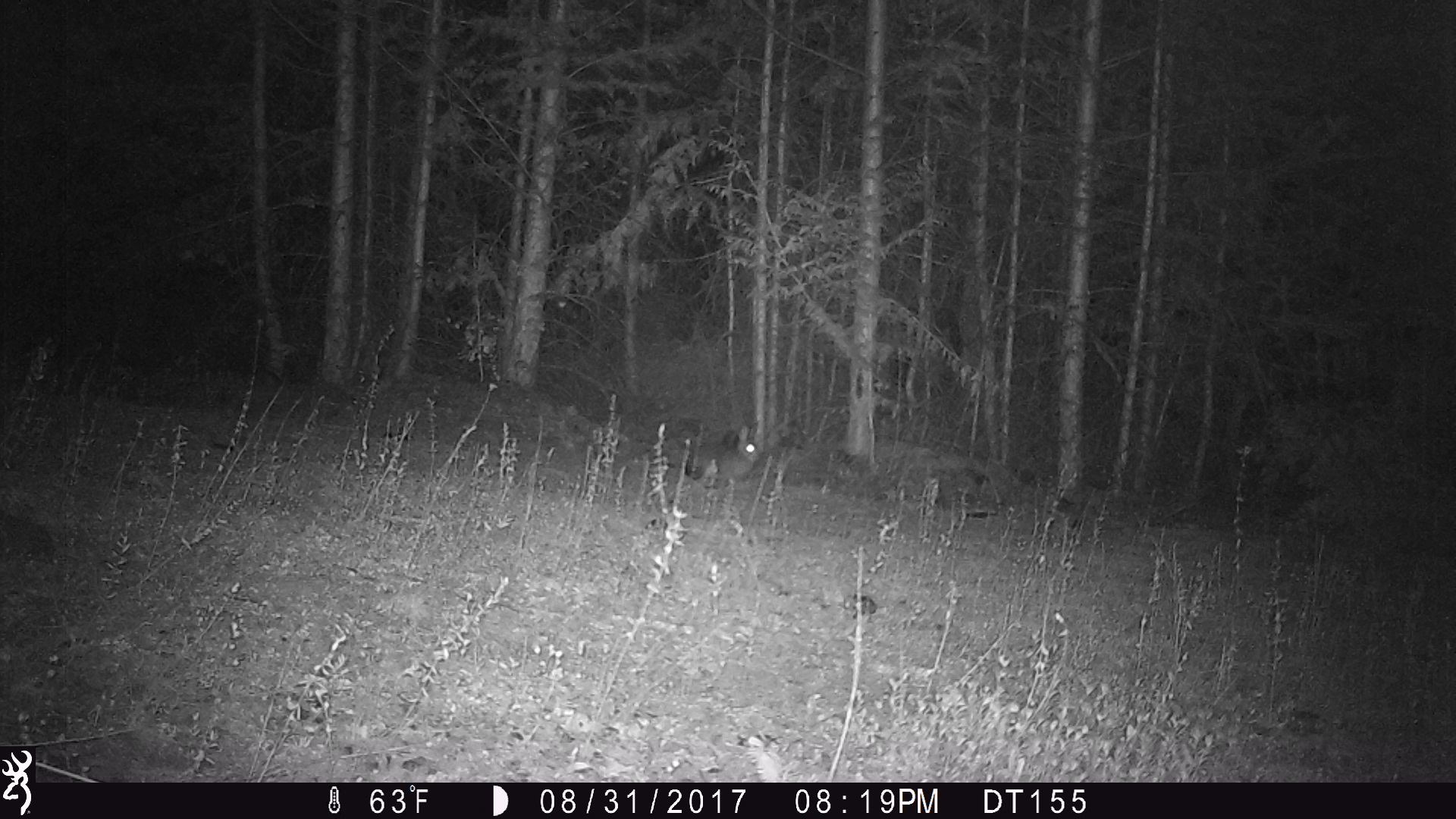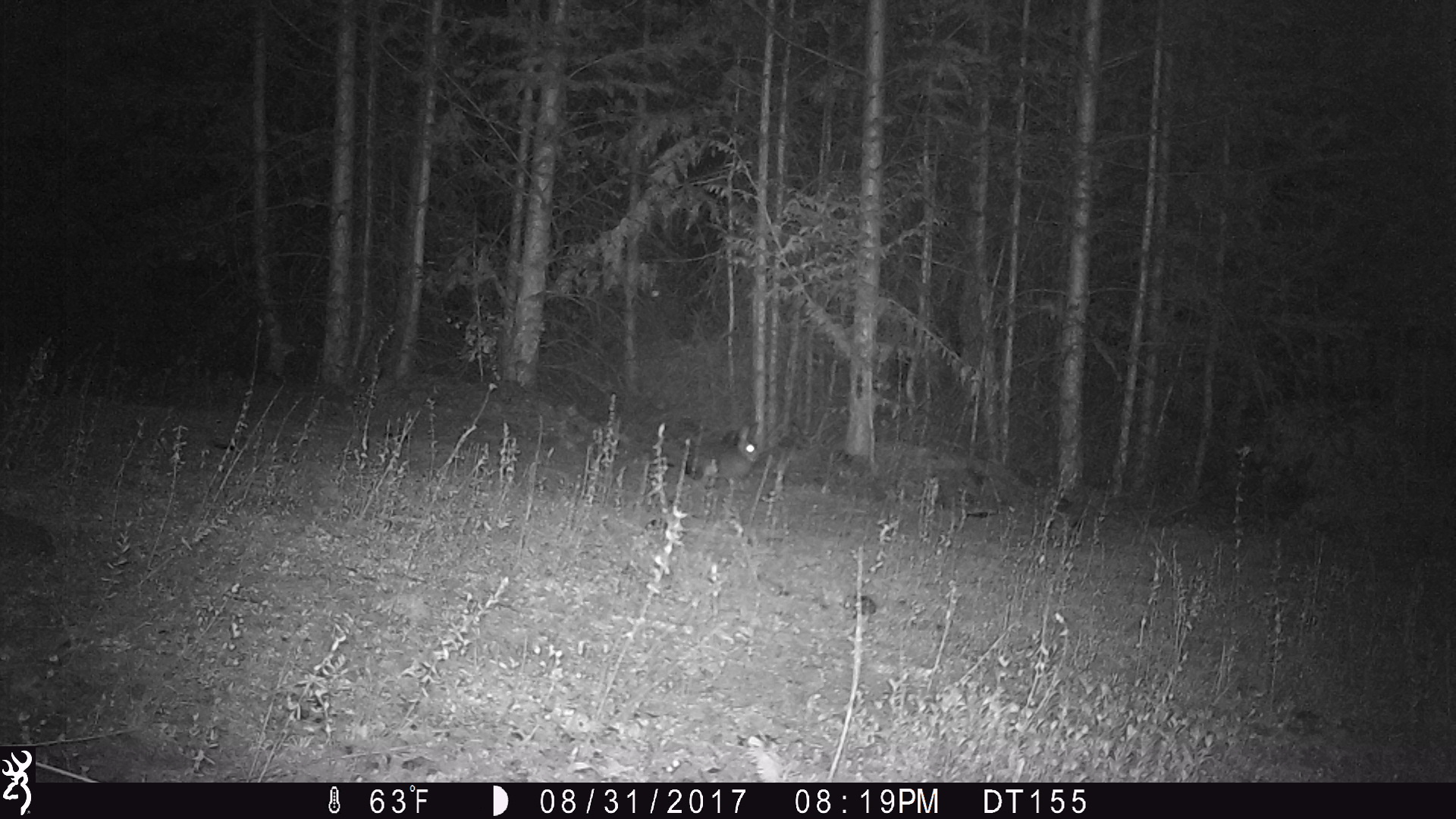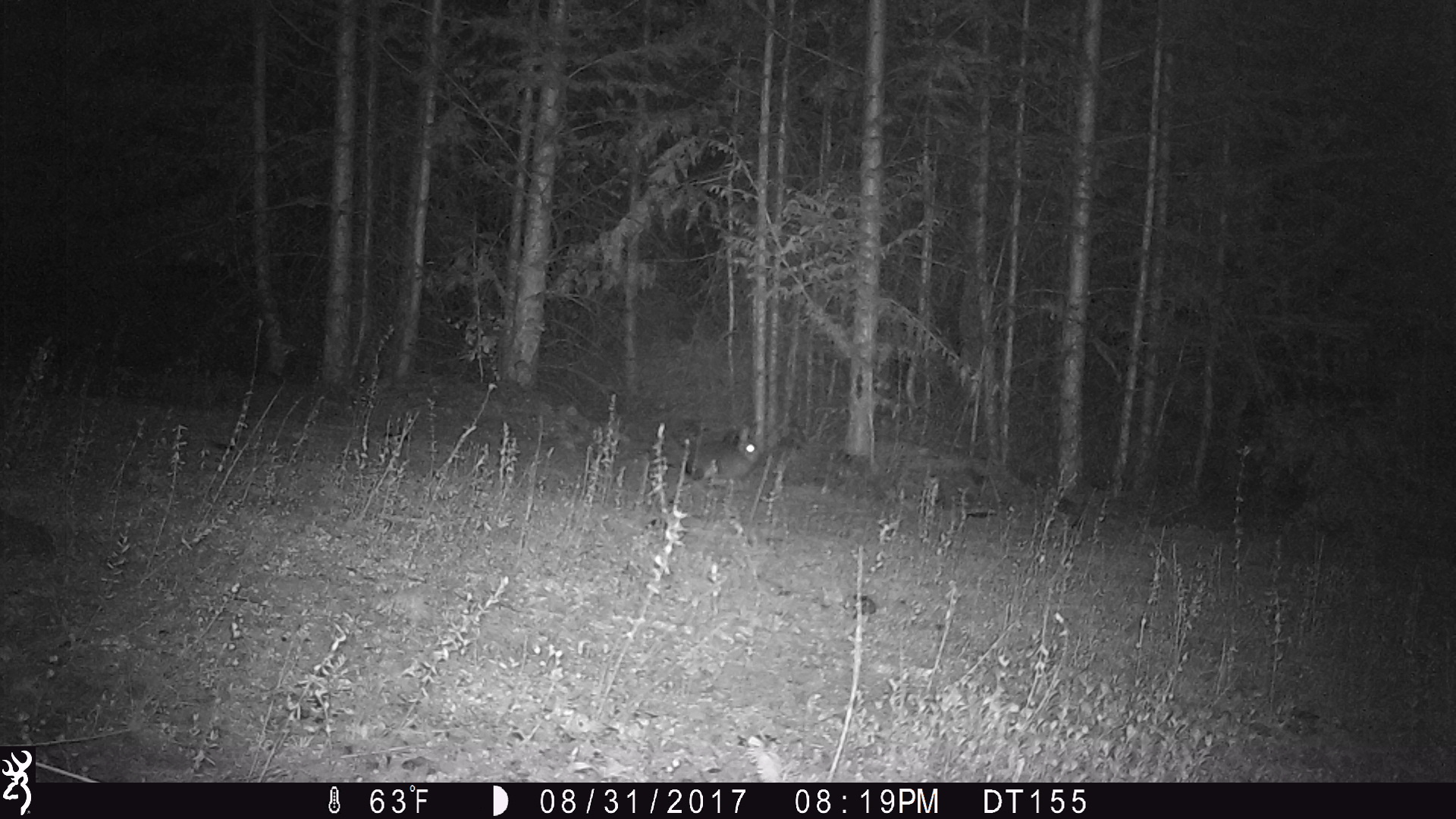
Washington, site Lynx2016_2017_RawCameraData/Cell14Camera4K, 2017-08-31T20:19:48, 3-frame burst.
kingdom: Animalia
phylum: Chordata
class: Mammalia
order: Lagomorpha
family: Leporidae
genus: Lepus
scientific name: Lepus americanus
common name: snowshoe hare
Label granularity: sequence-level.